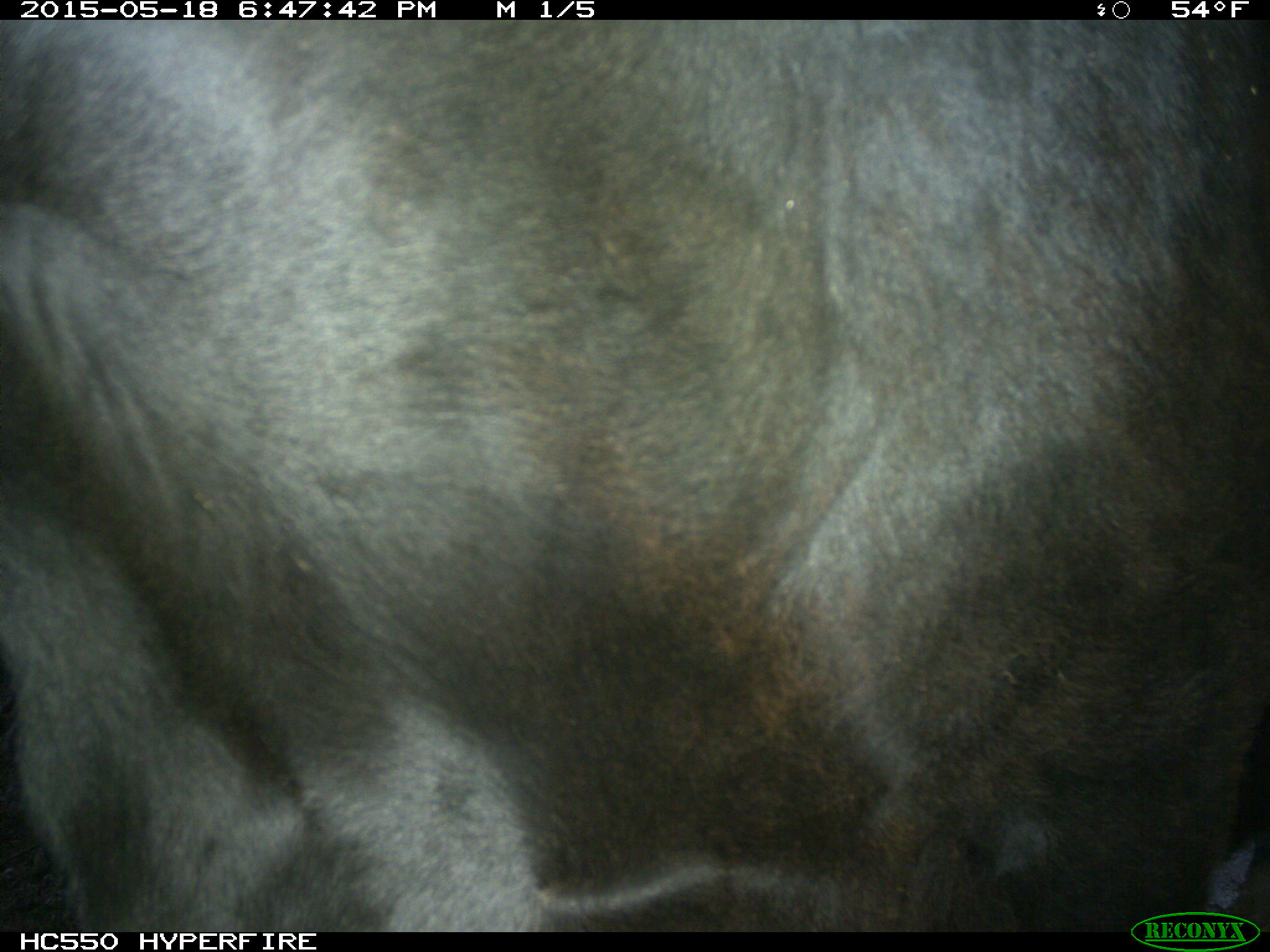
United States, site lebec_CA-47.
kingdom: Animalia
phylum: Chordata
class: Mammalia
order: Artiodactyla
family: Bovidae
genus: Bos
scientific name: Bos taurus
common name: domestic cow